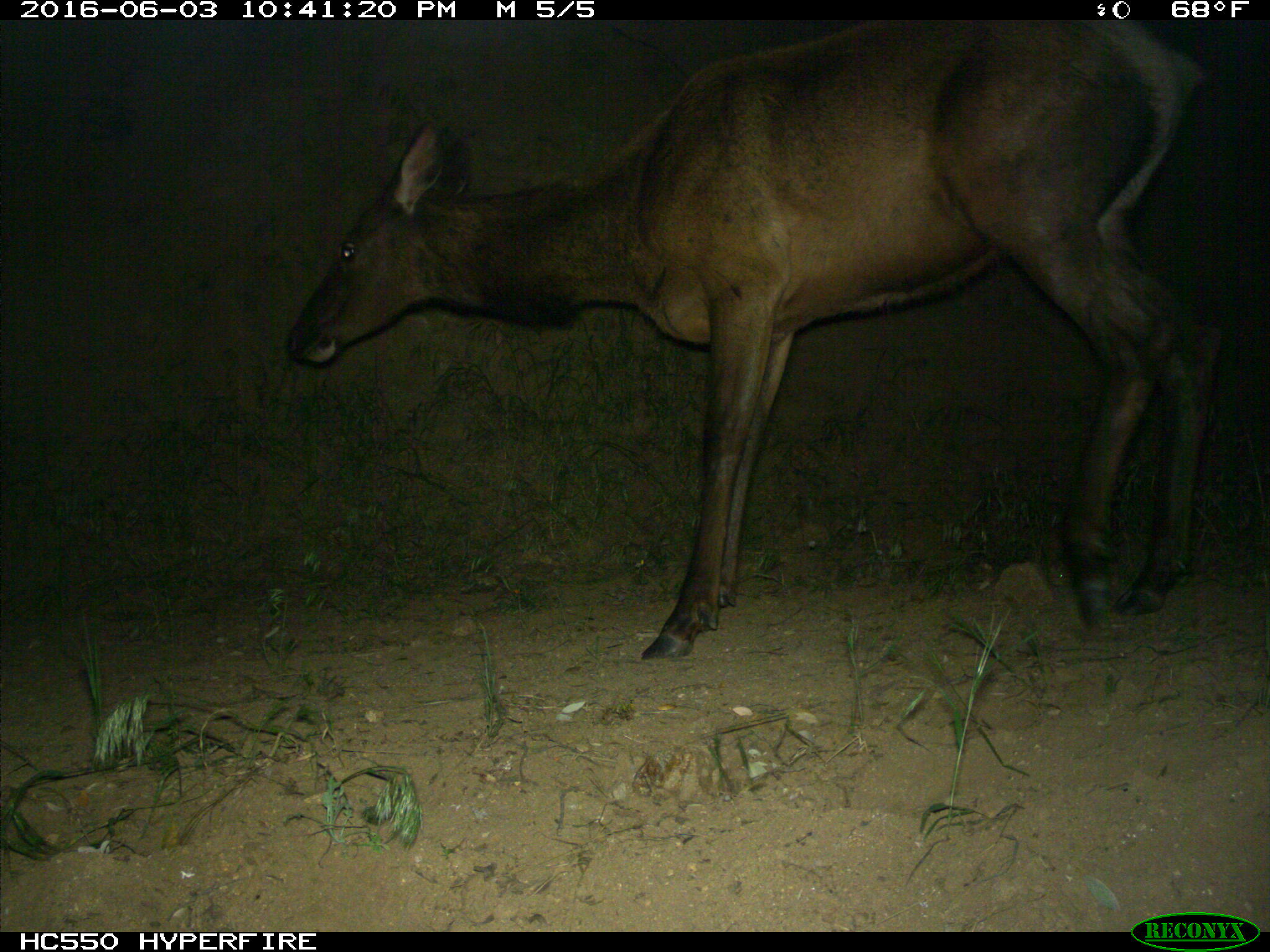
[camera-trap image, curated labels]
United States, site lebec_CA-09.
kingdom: Animalia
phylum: Chordata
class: Mammalia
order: Artiodactyla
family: Cervidae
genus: Cervus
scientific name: Cervus canadensis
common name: elk